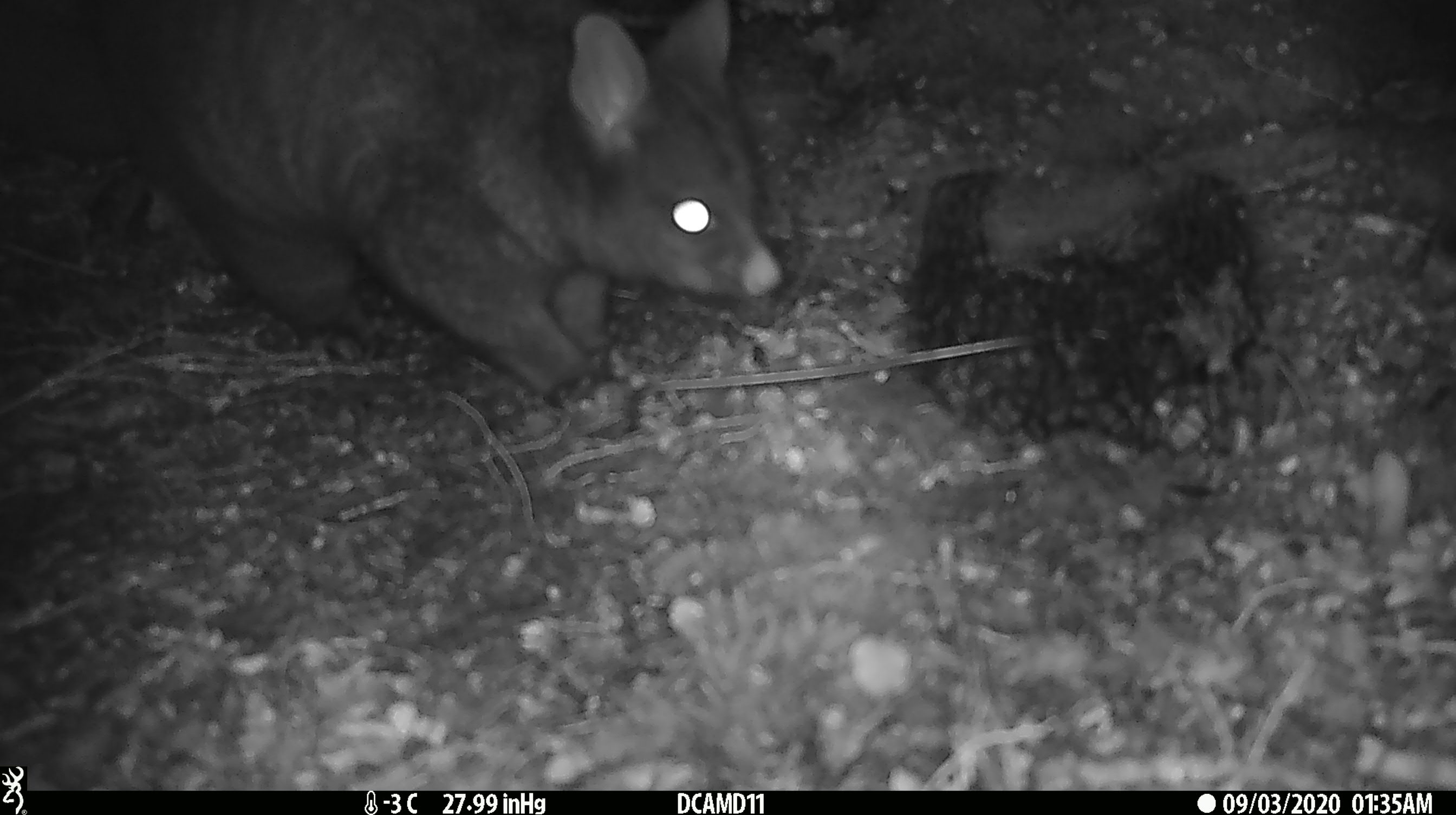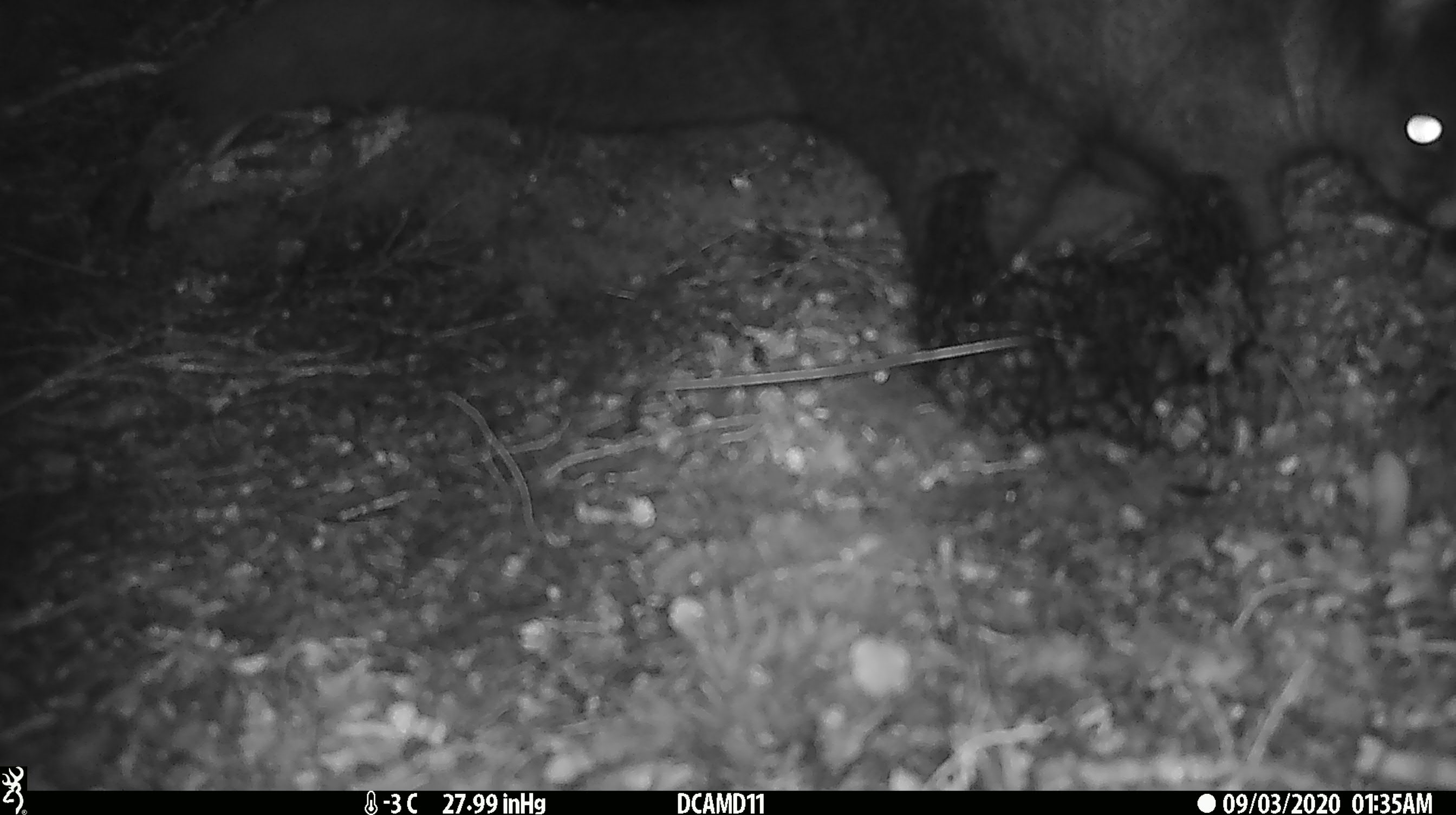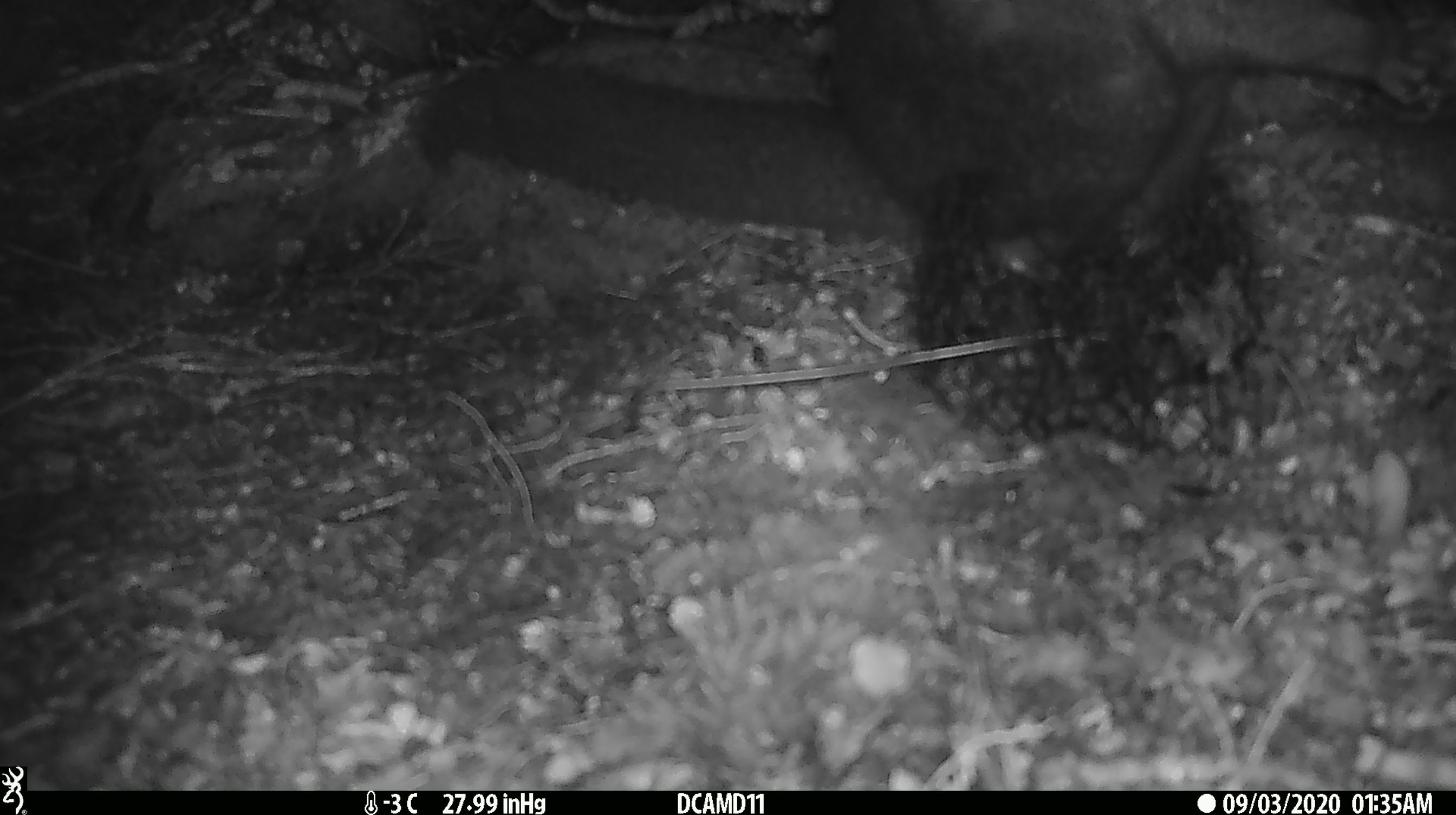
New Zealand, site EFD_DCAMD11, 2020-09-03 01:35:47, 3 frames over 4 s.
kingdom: Animalia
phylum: Chordata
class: Mammalia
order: Diprotodontia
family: Phalangeridae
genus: Trichosurus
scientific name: Trichosurus vulpecula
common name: common brushtail possum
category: possum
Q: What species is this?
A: Possum (common brushtail possum) (Trichosurus vulpecula).